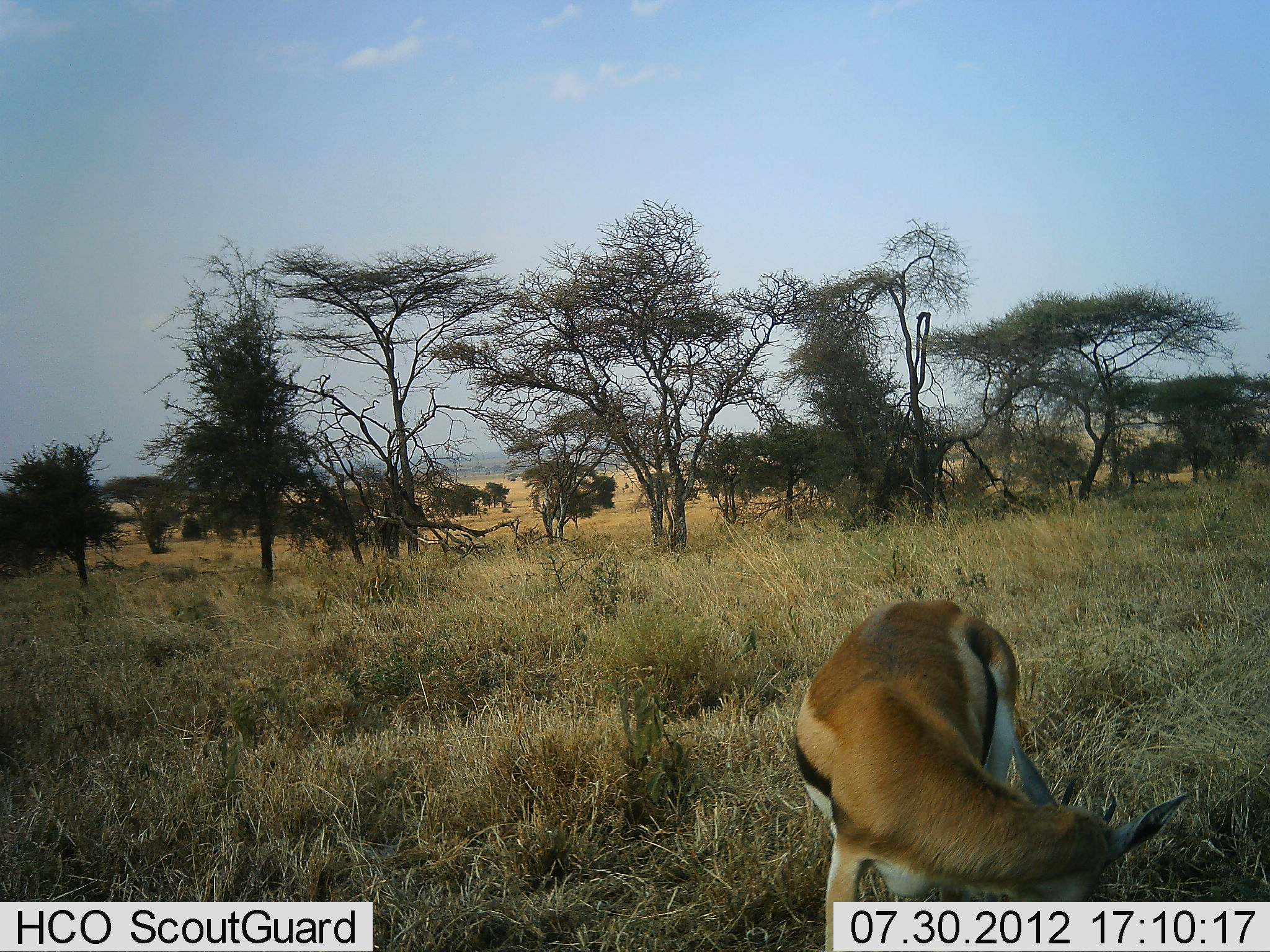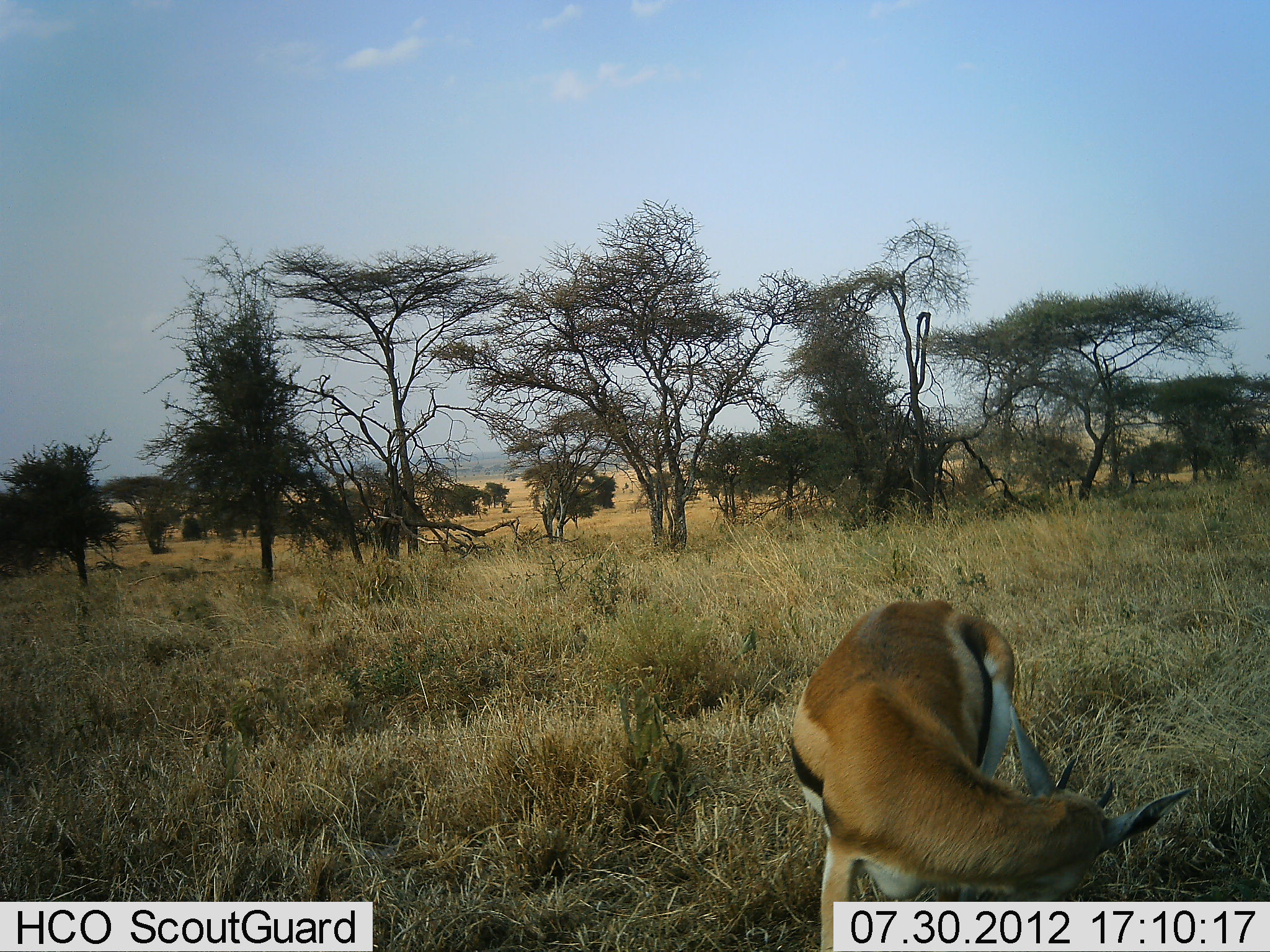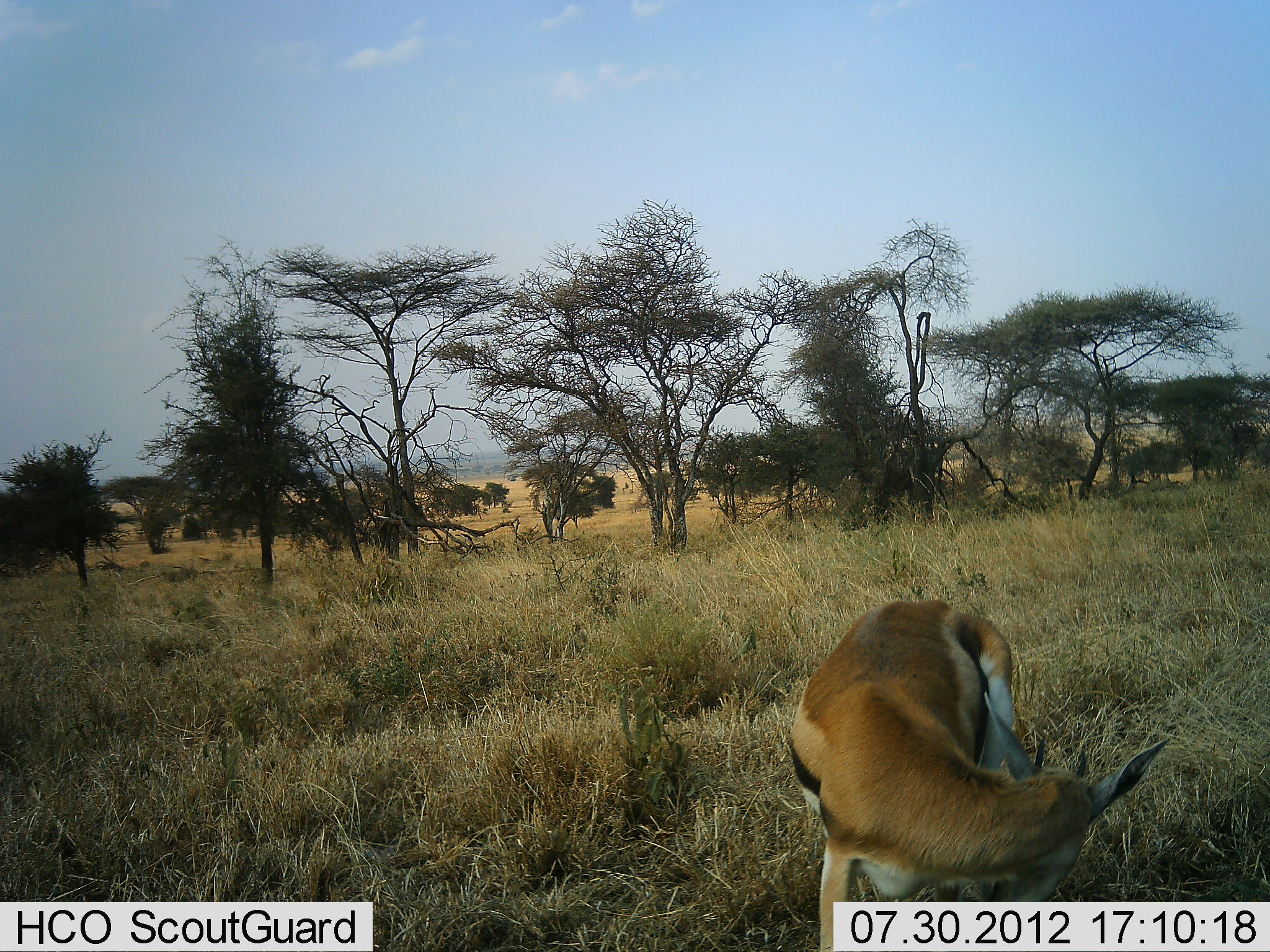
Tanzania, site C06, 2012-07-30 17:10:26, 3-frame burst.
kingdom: Animalia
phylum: Chordata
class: Mammalia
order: Artiodactyla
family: Bovidae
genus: Eudorcas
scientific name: Eudorcas thomsonii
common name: thomson's gazelle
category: gazellethomsons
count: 1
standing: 90%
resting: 10%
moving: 0%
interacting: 0%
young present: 0%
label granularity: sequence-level